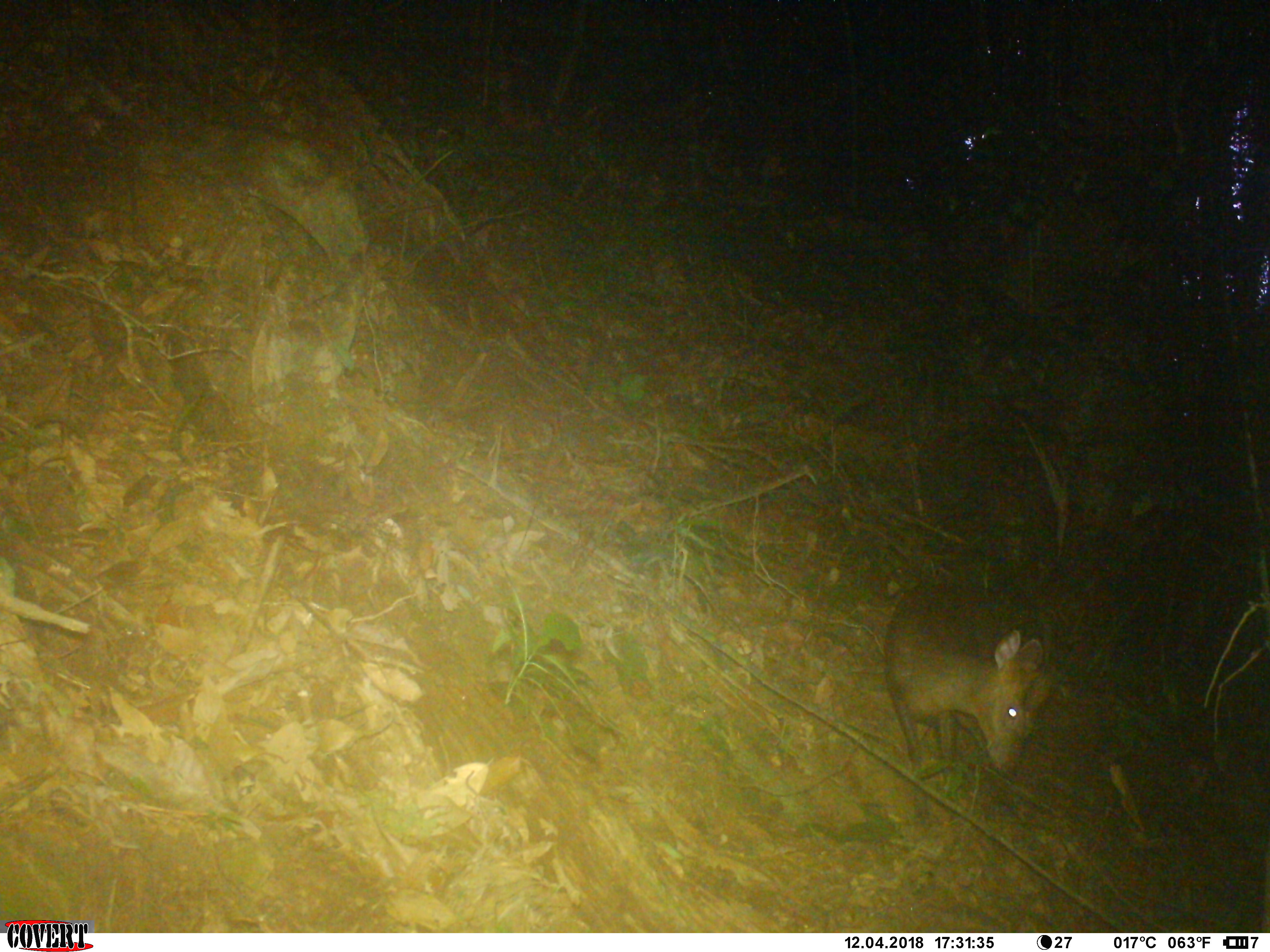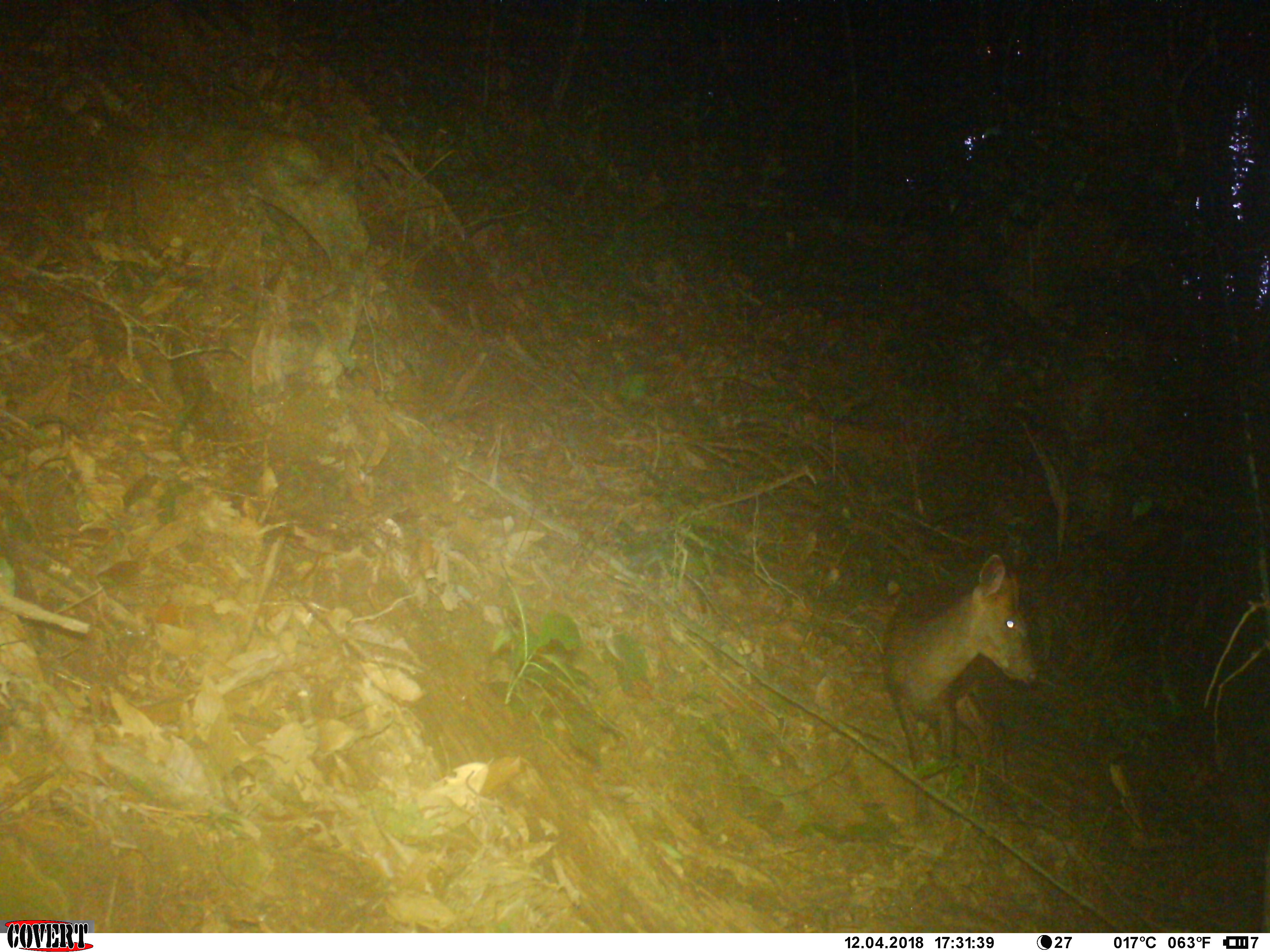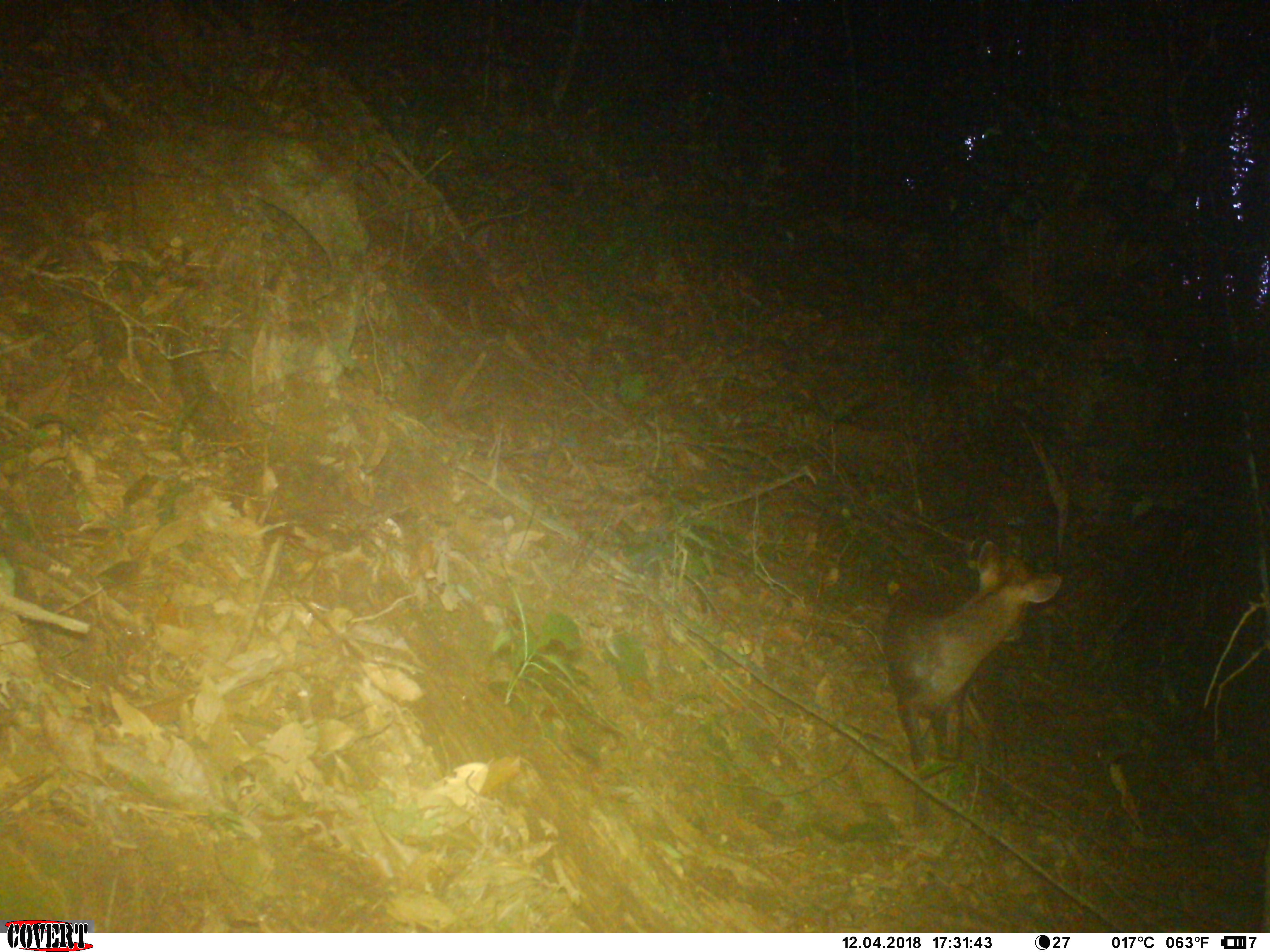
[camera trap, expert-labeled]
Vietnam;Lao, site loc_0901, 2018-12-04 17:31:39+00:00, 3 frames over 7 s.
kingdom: Animalia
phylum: Chordata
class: Mammalia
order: Artiodactyla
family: Cervidae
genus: Muntiacus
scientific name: Muntiacus rooseveltorum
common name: roosevelt's muntjac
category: roosevelts muntjac group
Roosevelts muntjac group (roosevelt's muntjac) (Muntiacus rooseveltorum). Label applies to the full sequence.